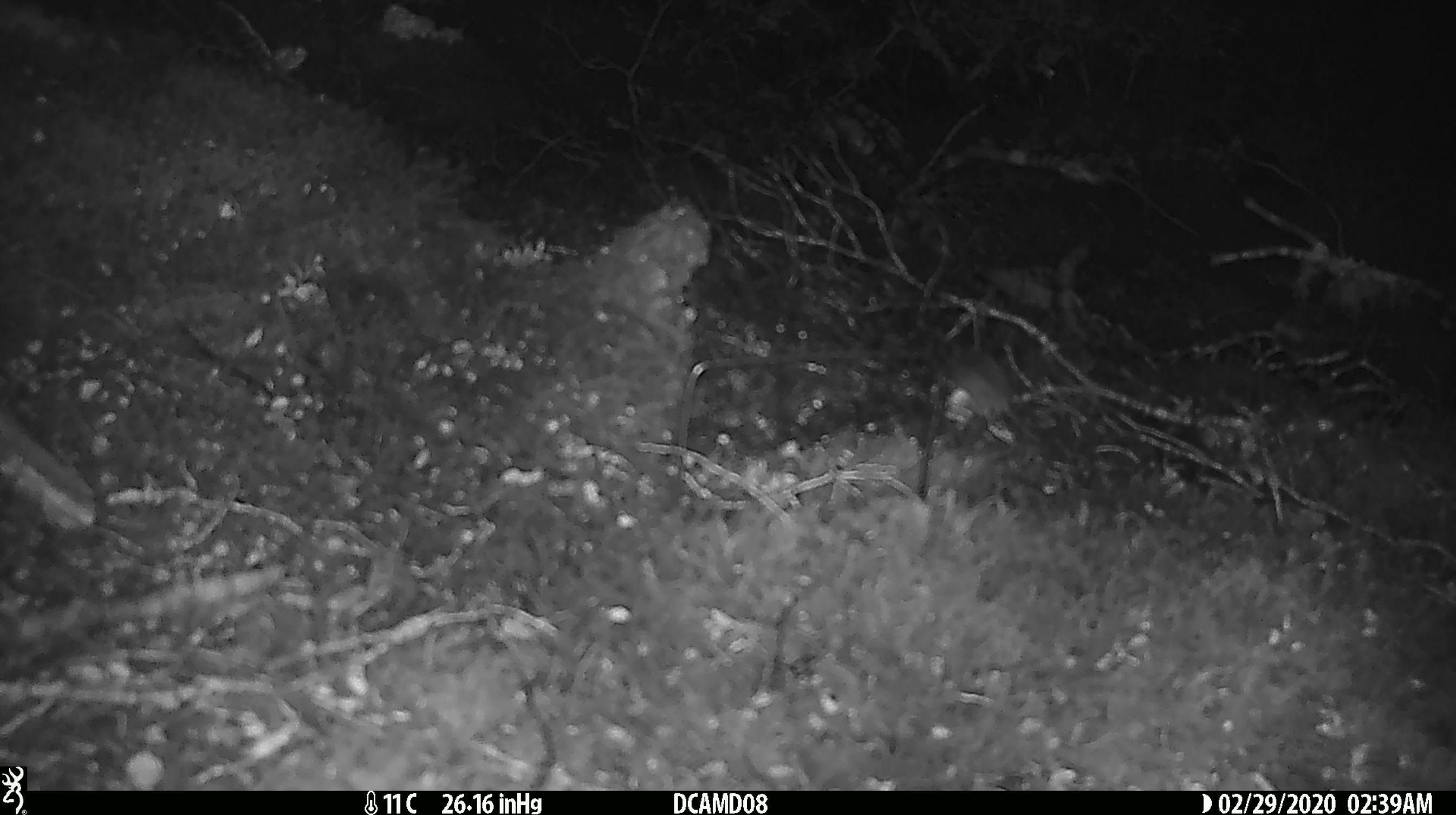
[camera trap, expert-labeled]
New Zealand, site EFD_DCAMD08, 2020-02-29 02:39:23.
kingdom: Animalia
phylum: Chordata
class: Mammalia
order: Rodentia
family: Muridae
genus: Mus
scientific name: Mus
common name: mouse